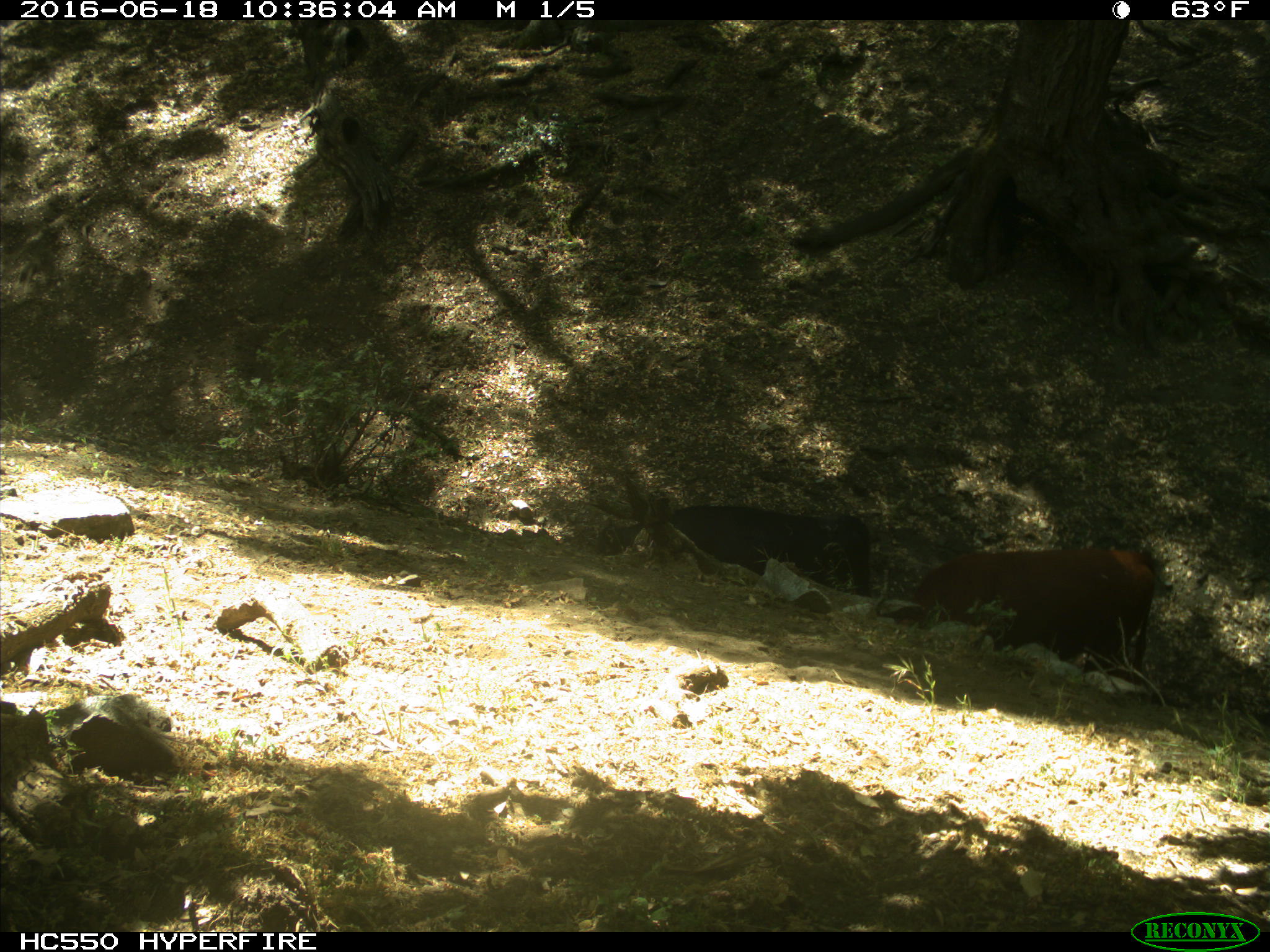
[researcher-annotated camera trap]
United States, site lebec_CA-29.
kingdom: Animalia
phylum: Chordata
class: Mammalia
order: Artiodactyla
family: Bovidae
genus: Bos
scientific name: Bos taurus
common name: domestic cow